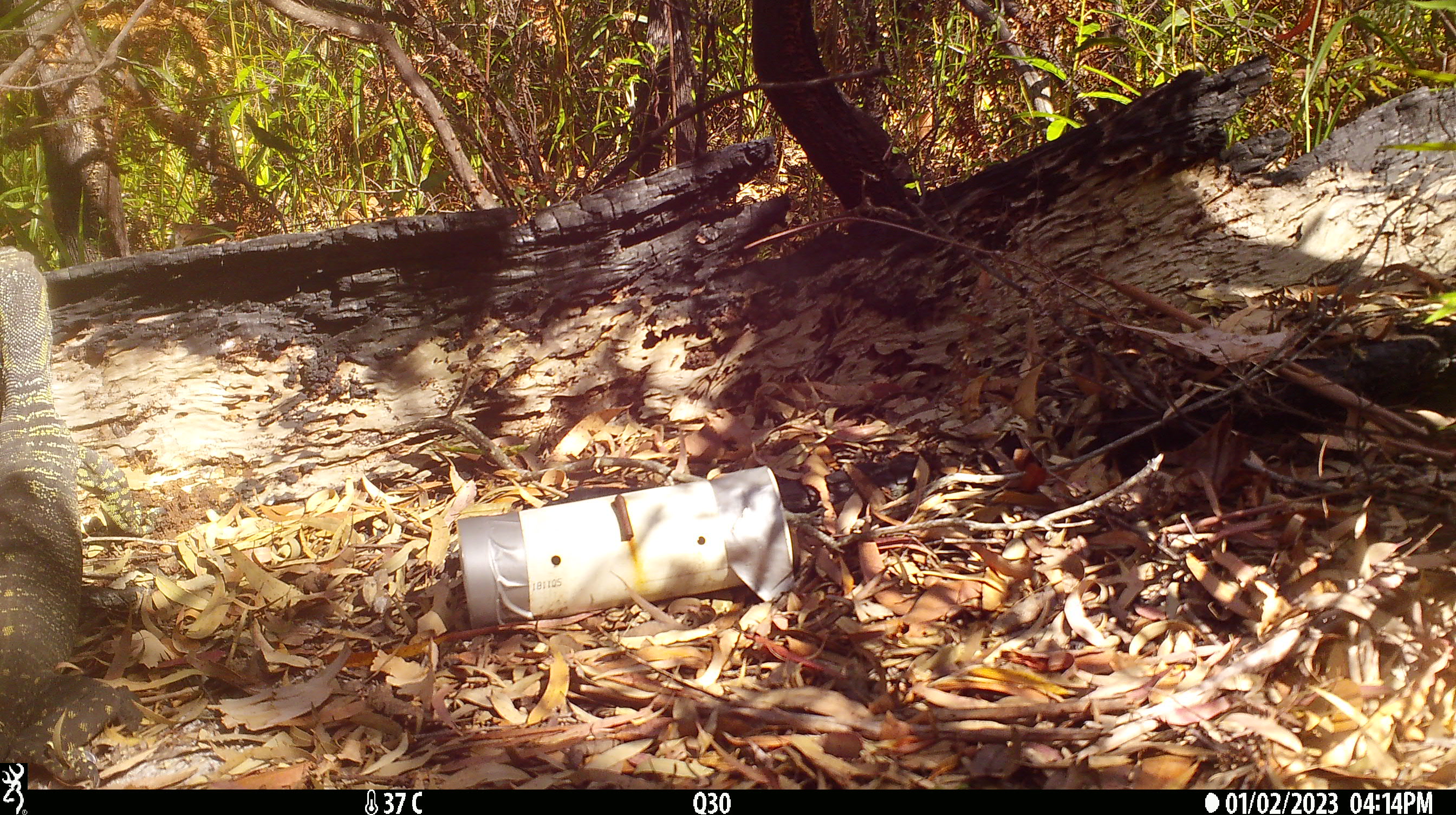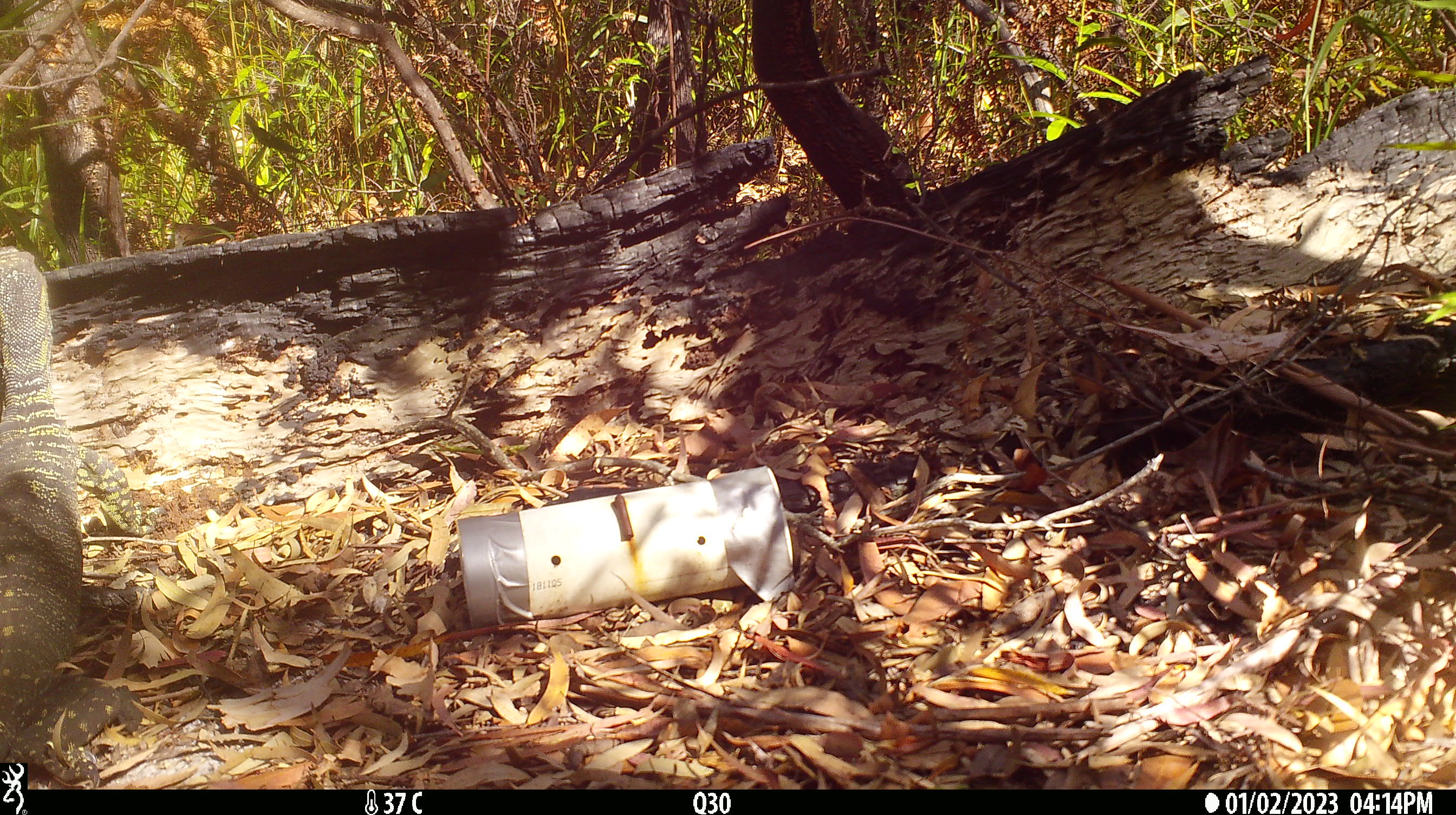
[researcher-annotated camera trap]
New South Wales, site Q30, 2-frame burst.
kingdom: Animalia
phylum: Chordata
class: Reptilia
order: Squamata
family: Varanidae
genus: Varanus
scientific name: Varanus varius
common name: lace monitor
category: goanna